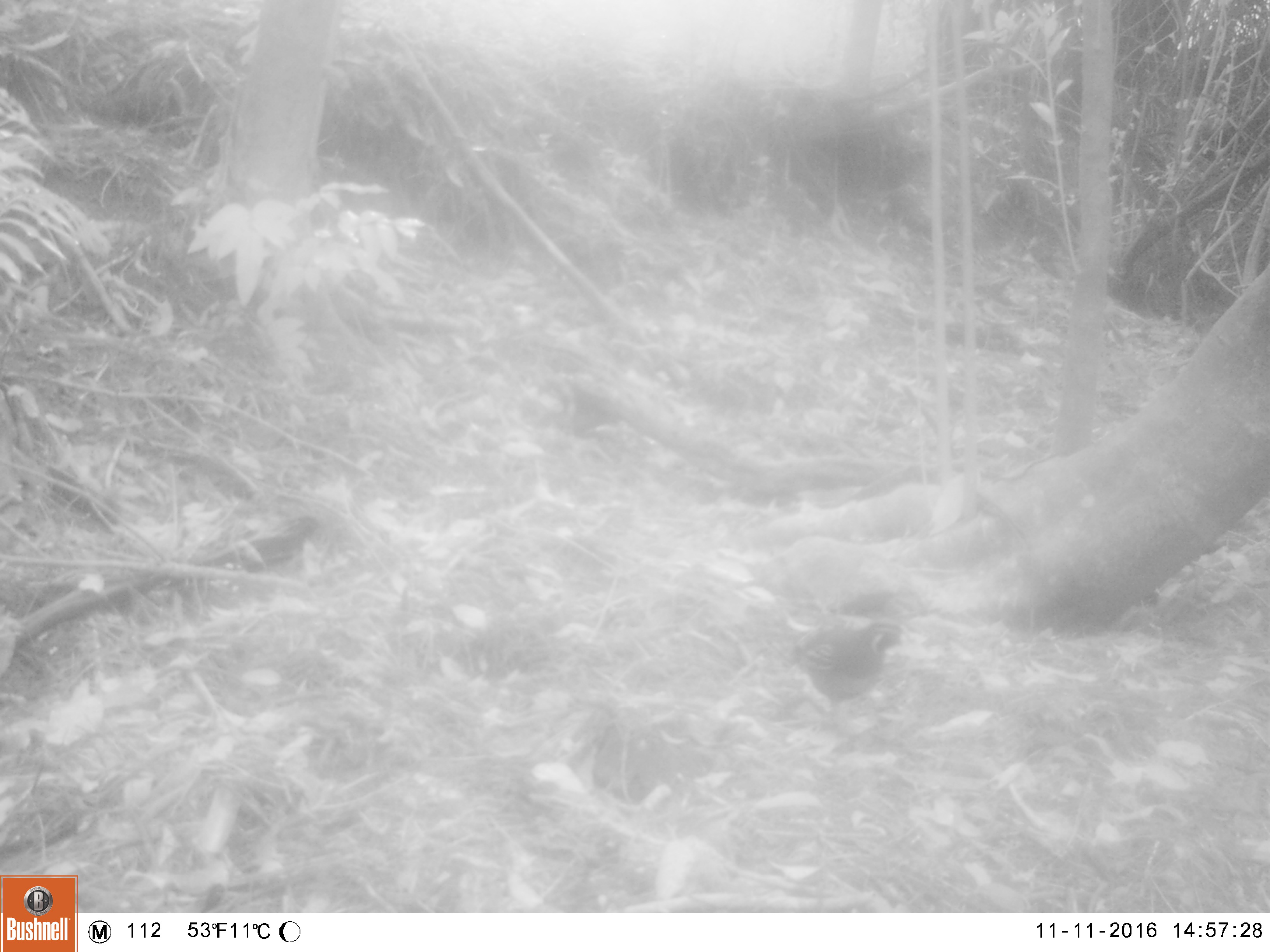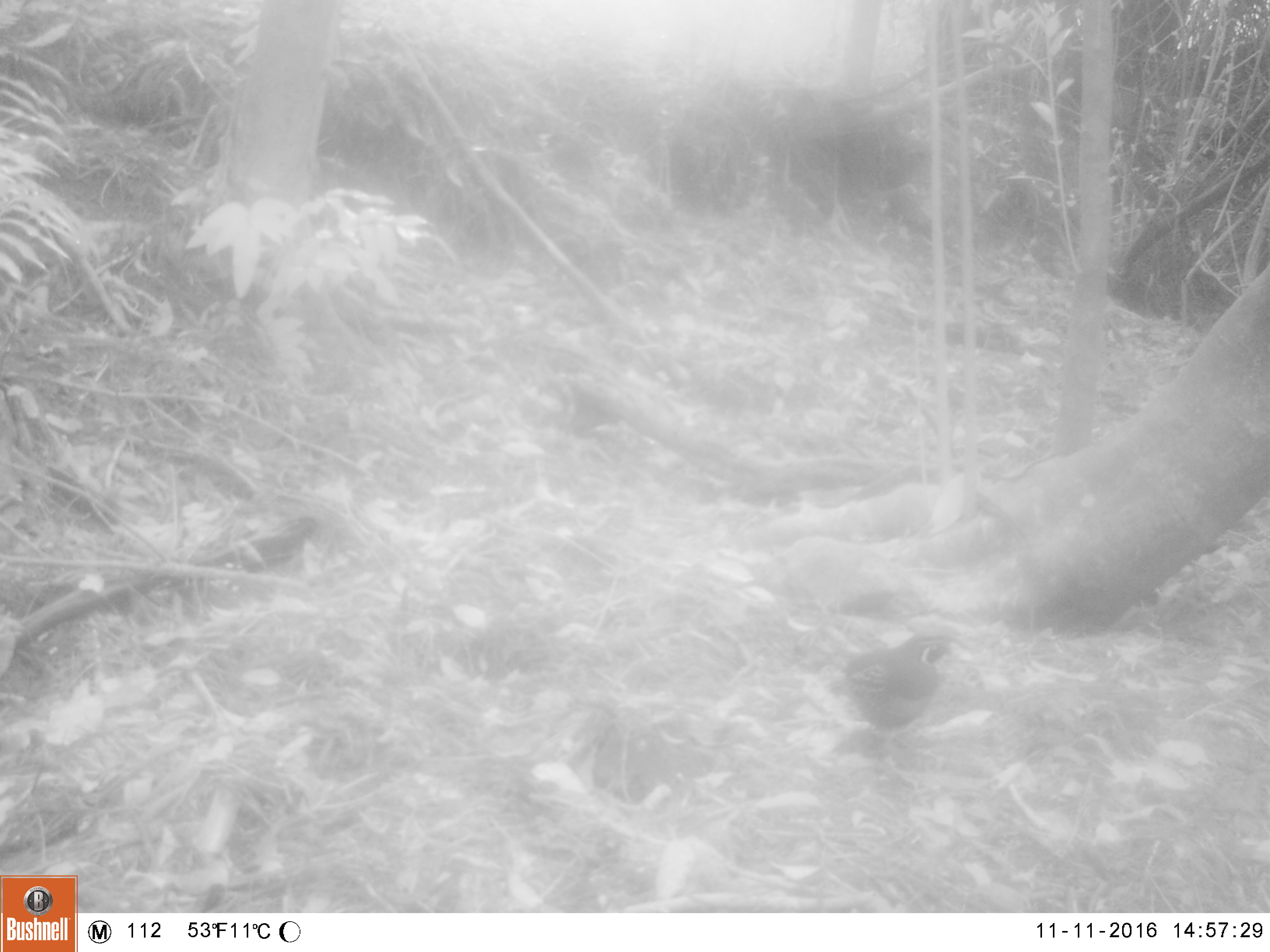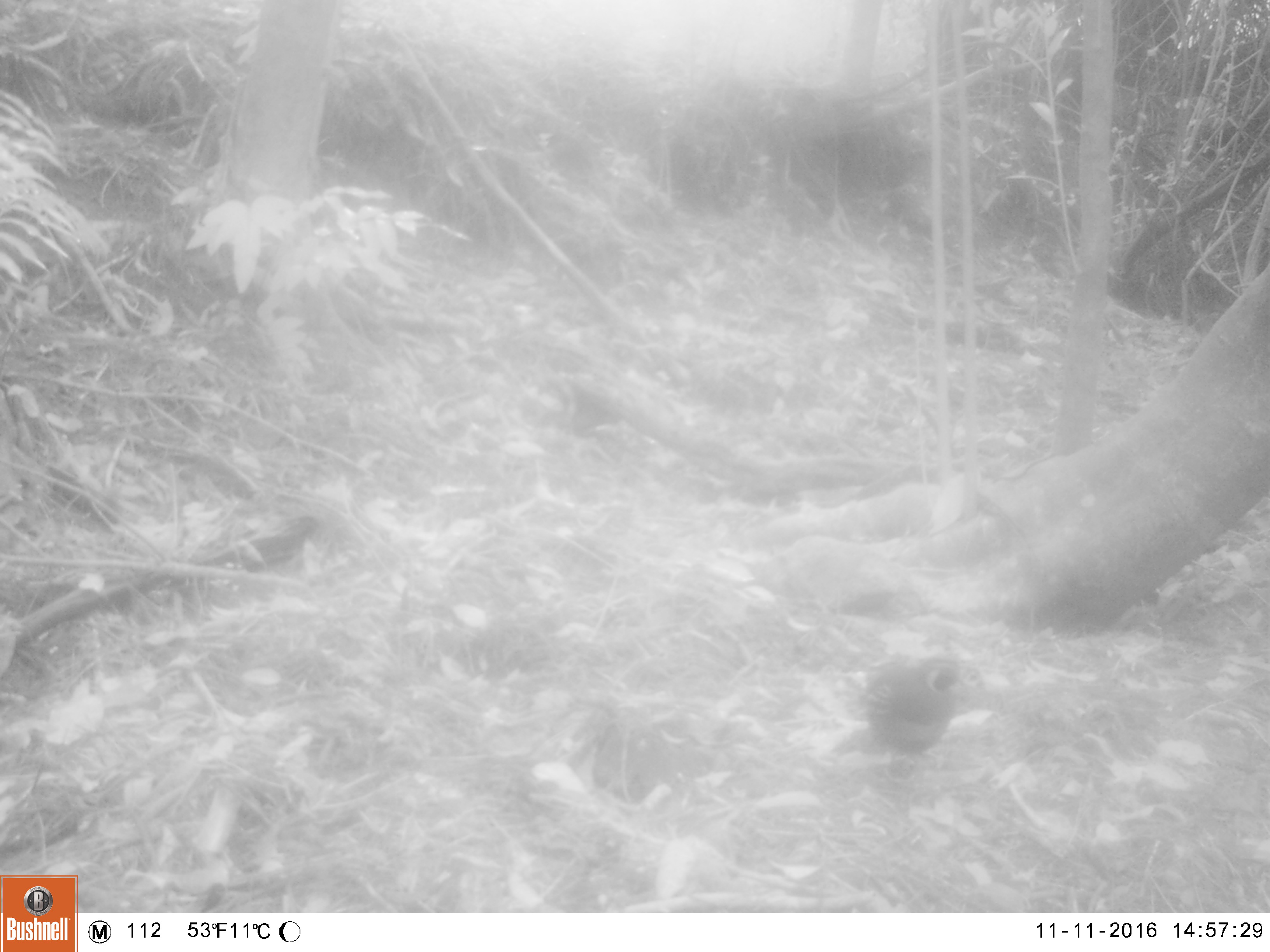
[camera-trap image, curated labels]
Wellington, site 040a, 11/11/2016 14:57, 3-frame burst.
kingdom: Animalia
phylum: Chordata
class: Aves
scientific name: Aves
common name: bird